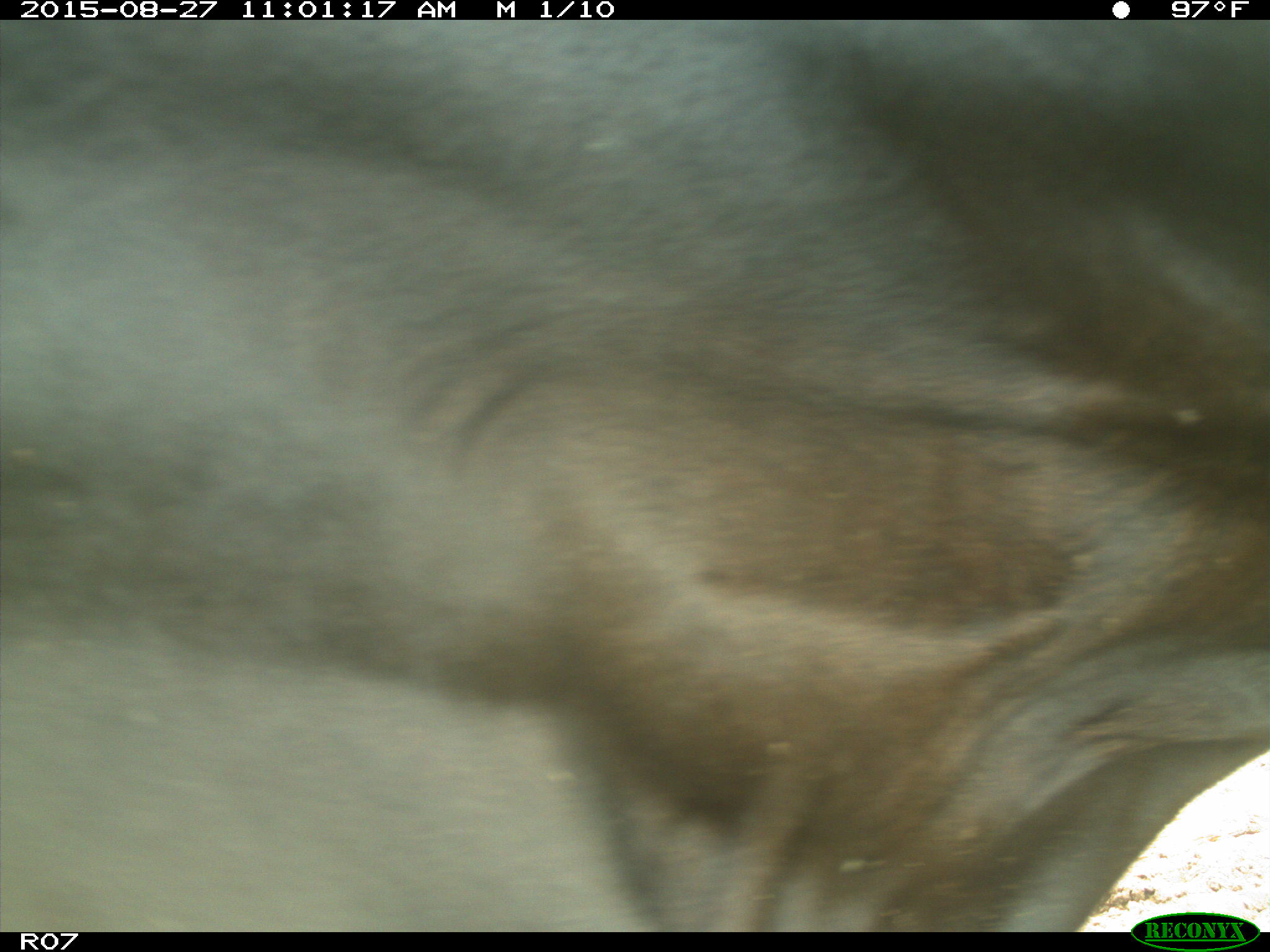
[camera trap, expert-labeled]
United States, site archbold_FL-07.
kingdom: Animalia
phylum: Chordata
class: Mammalia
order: Artiodactyla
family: Bovidae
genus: Bos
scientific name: Bos taurus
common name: domestic cow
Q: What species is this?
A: Bos taurus (domestic cow).